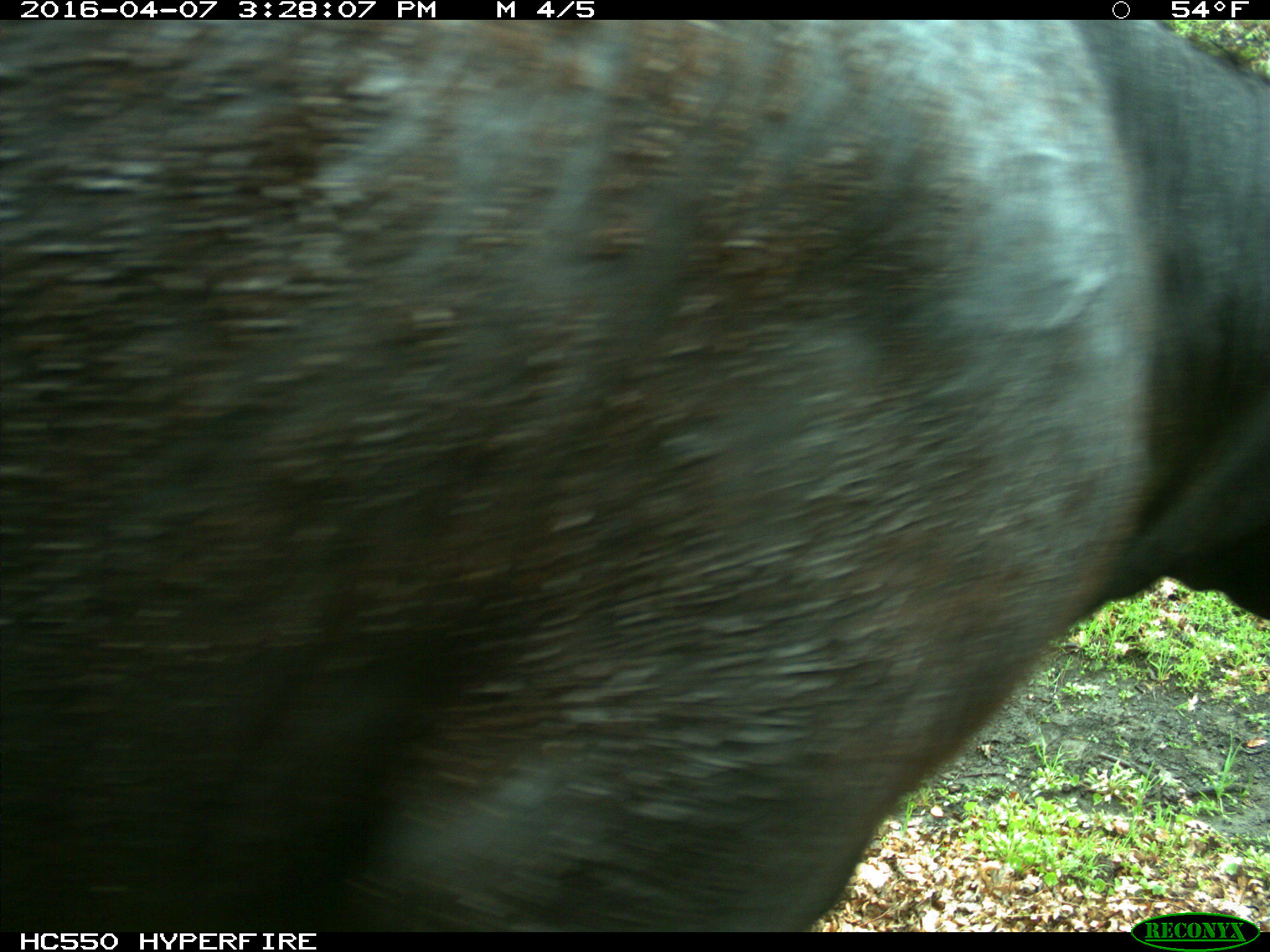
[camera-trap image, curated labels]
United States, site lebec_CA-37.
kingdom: Animalia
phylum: Chordata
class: Mammalia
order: Artiodactyla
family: Bovidae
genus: Bos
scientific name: Bos taurus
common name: domestic cow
Bos taurus (domestic cow).